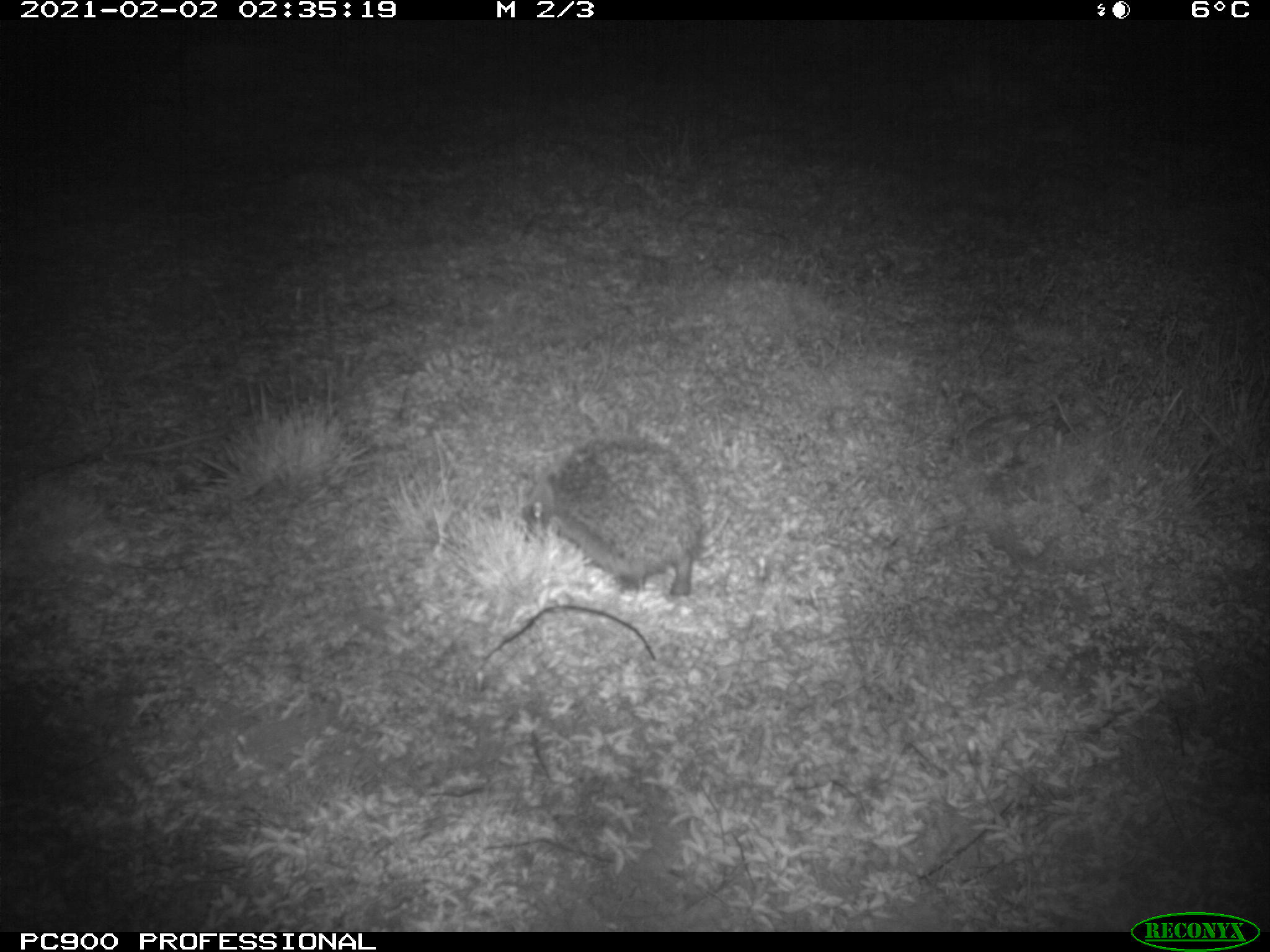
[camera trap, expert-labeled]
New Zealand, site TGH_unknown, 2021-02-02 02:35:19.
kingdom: Animalia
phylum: Chordata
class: Mammalia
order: Eulipotyphla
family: Erinaceidae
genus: Erinaceus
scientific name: Erinaceus europaeus europaeus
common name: european hedgehog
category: hedgehog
Hedgehog (european hedgehog) (Erinaceus europaeus europaeus).